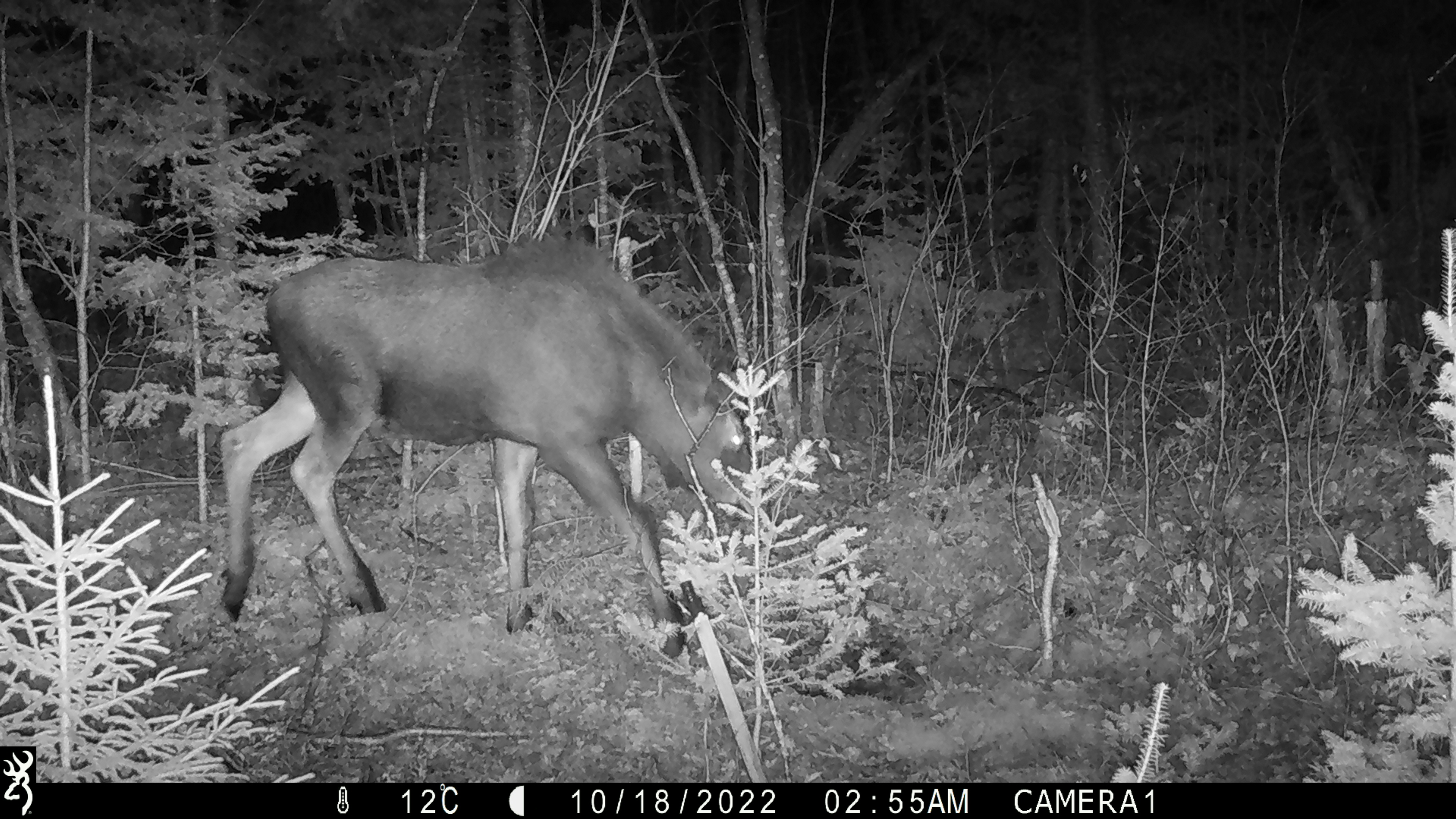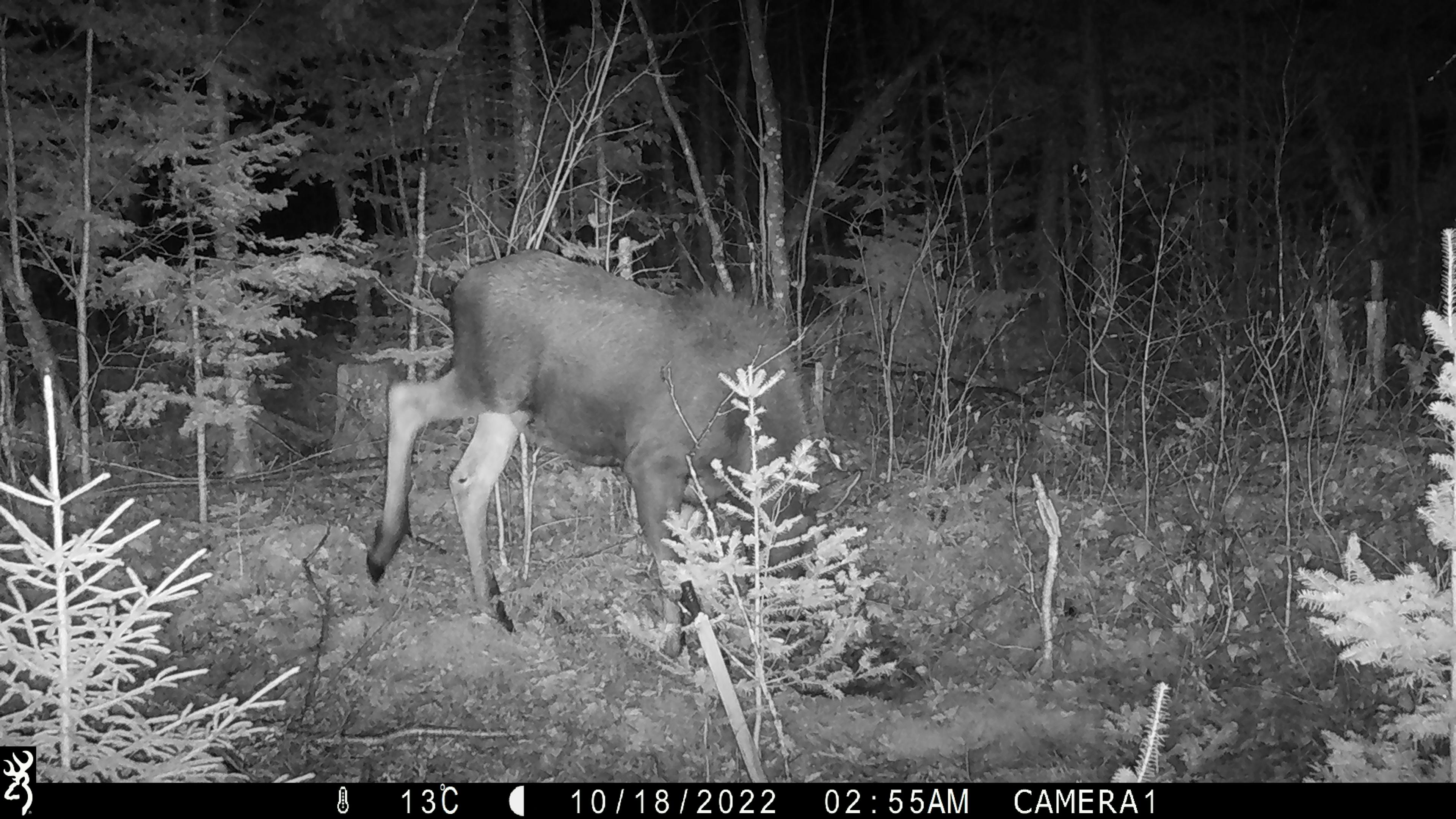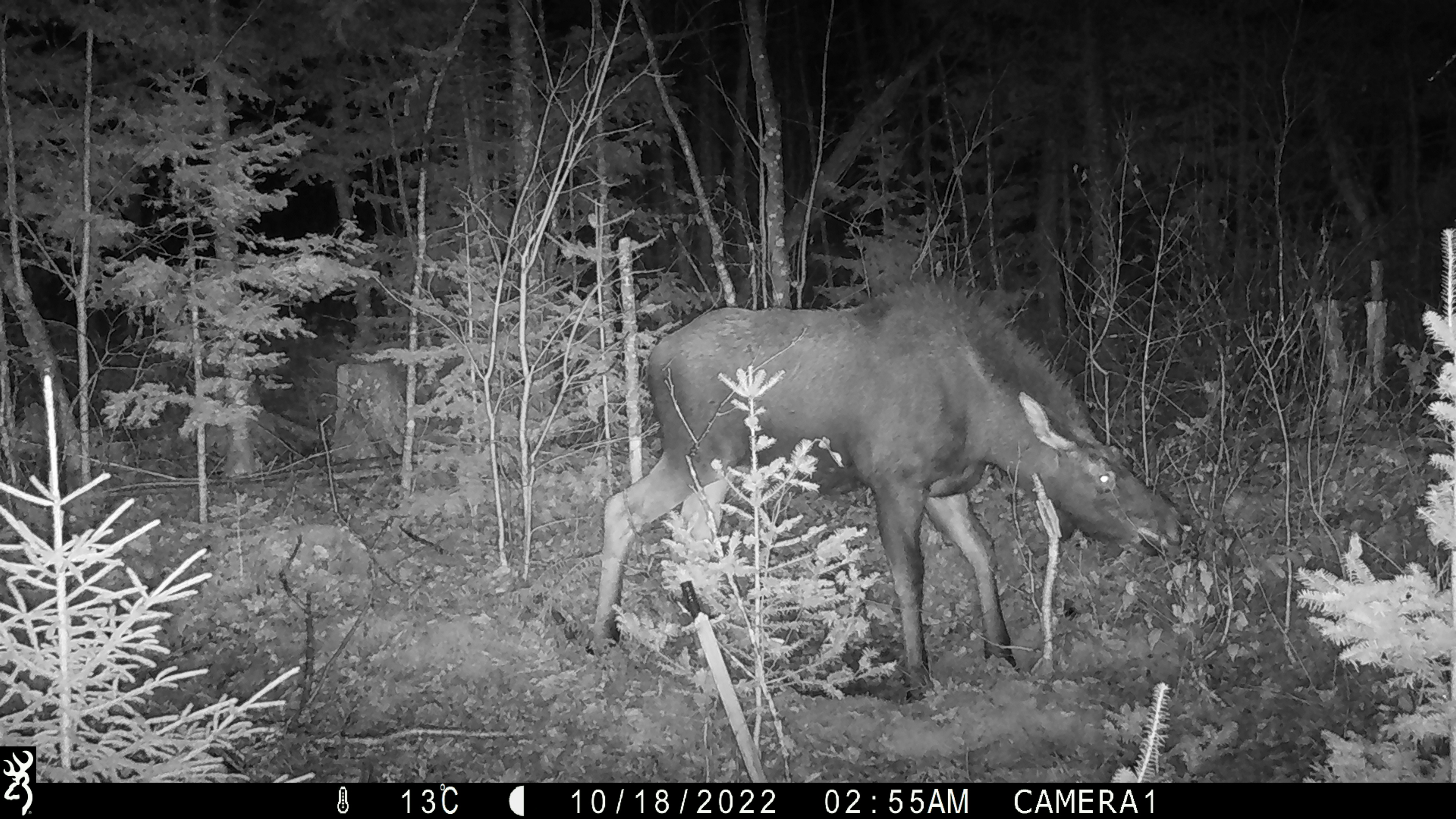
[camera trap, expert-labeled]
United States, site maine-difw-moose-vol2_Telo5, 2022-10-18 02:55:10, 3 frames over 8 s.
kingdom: Animalia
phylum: Chordata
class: Mammalia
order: Artiodactyla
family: Cervidae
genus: Alces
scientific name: Alces alces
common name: moose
Moose (Alces alces).